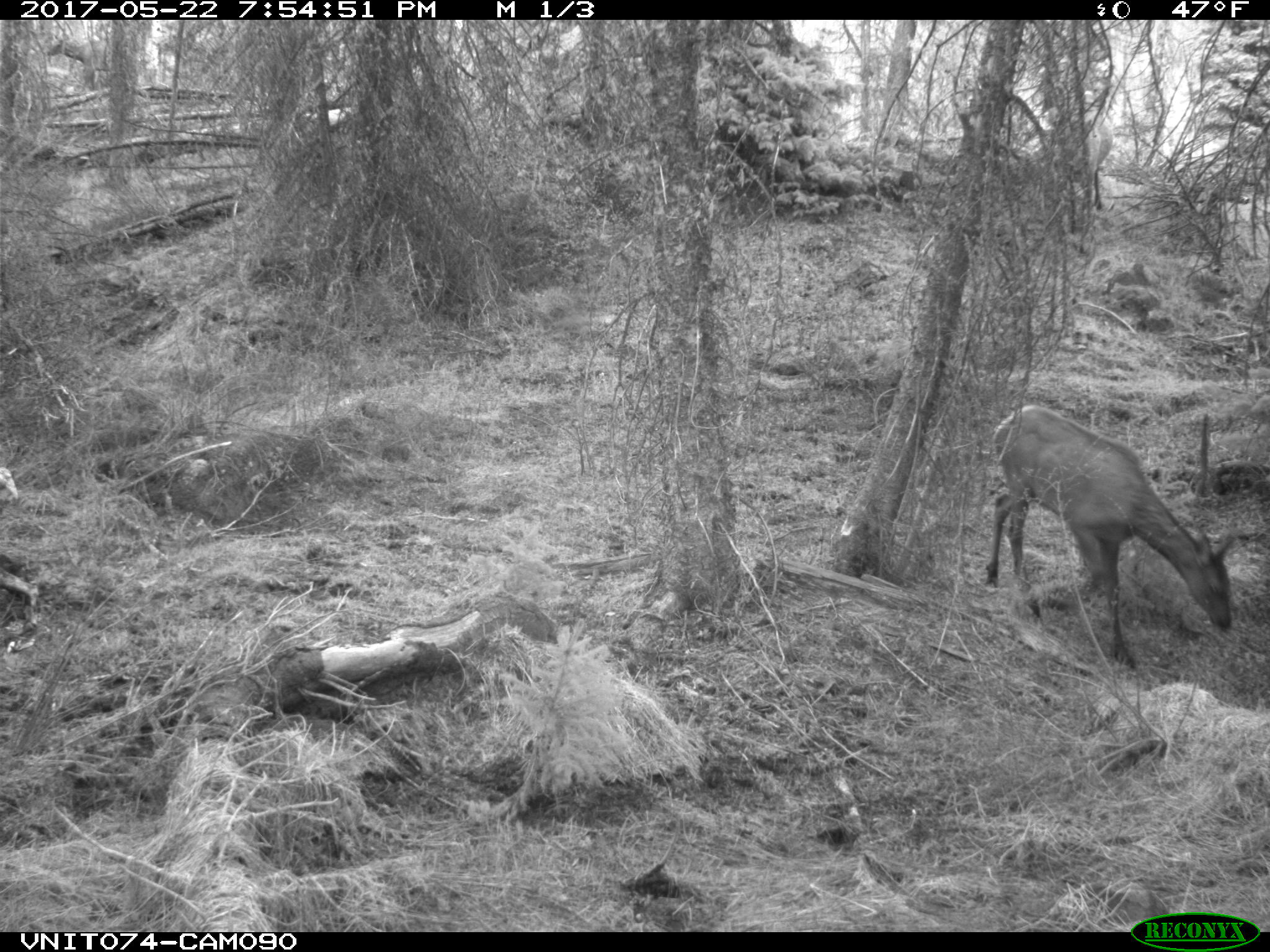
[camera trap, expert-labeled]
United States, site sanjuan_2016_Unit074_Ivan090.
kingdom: Animalia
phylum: Chordata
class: Mammalia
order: Artiodactyla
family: Cervidae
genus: Cervus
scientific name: Cervus elaphus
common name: red deer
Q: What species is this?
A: Cervus elaphus (red deer).